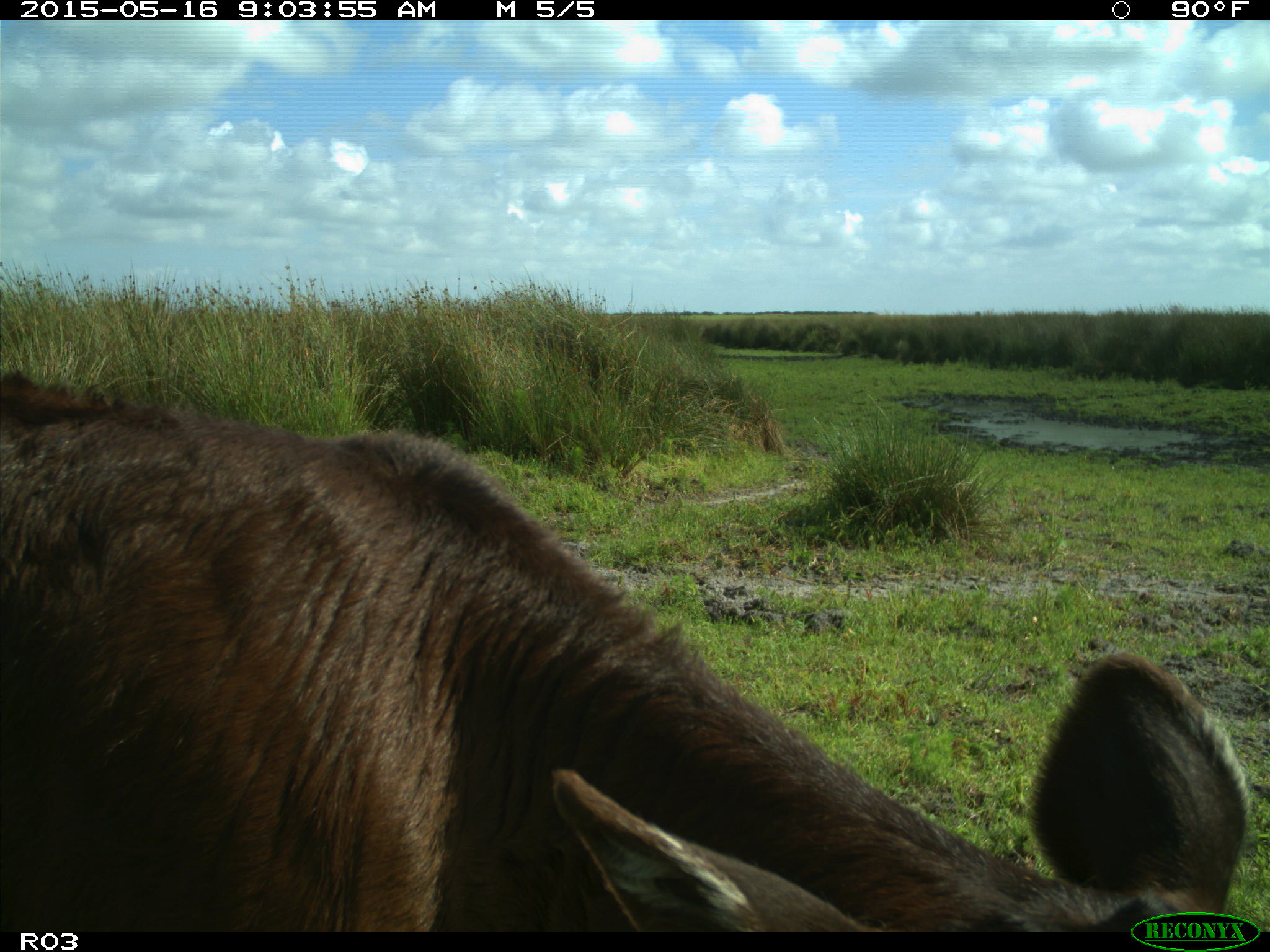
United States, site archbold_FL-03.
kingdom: Animalia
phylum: Chordata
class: Mammalia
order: Artiodactyla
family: Bovidae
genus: Bos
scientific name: Bos taurus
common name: domestic cow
Bos taurus (domestic cow).